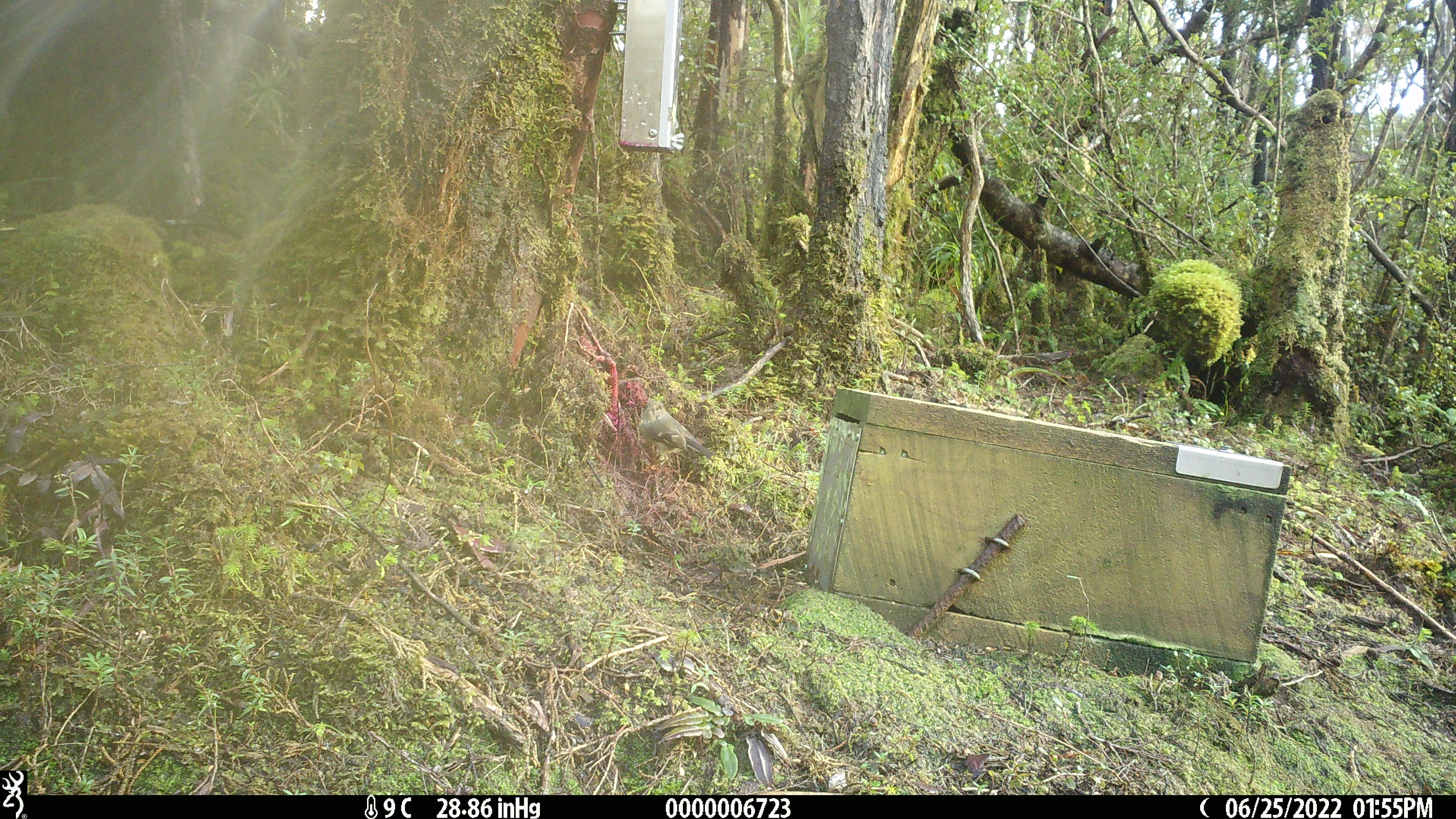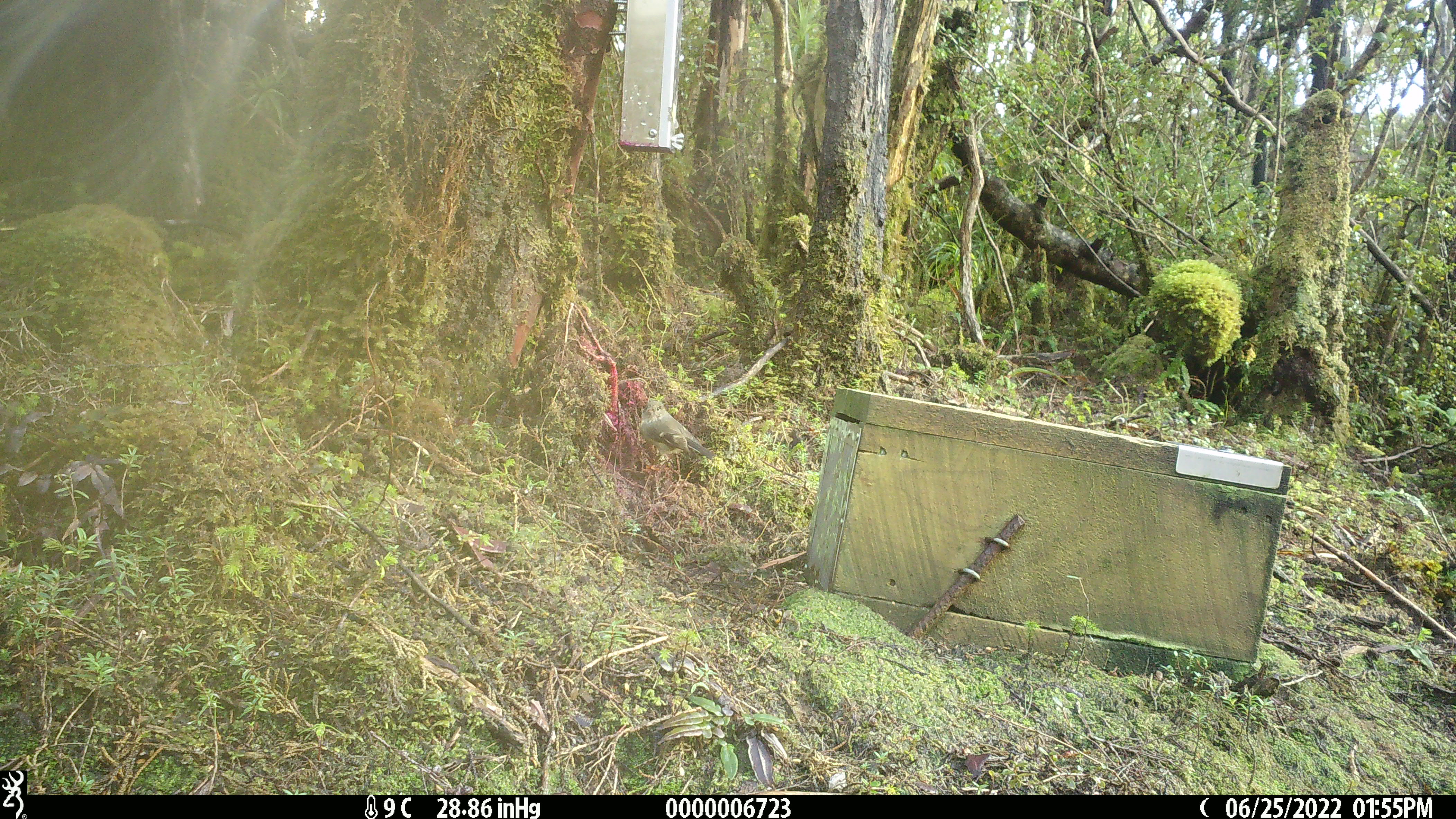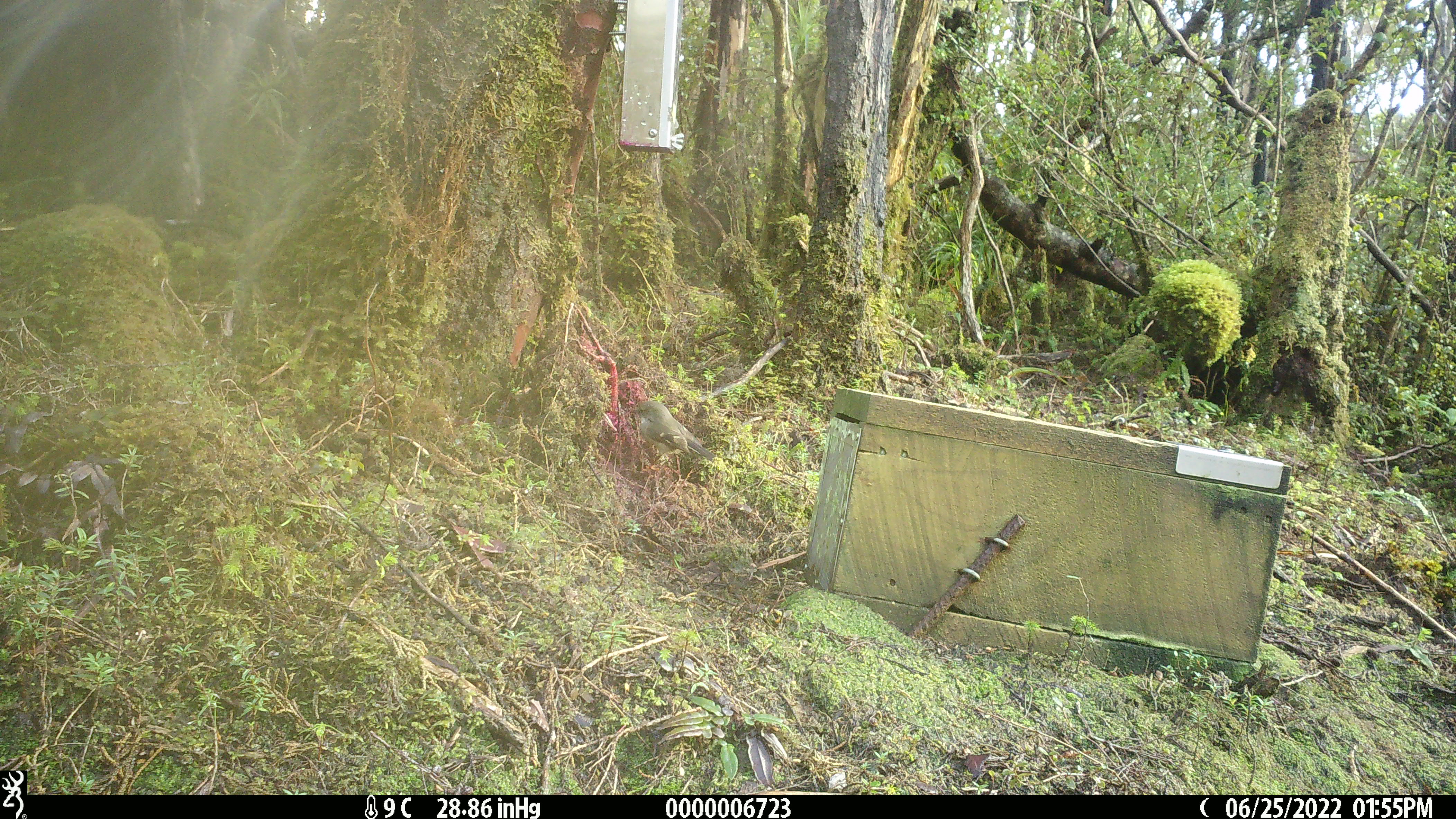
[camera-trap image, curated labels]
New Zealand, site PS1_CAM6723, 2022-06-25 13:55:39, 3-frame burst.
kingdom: Animalia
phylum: Chordata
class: Aves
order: Passeriformes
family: Petroicidae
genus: Petroica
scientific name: Petroica macrocephala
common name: tomtit